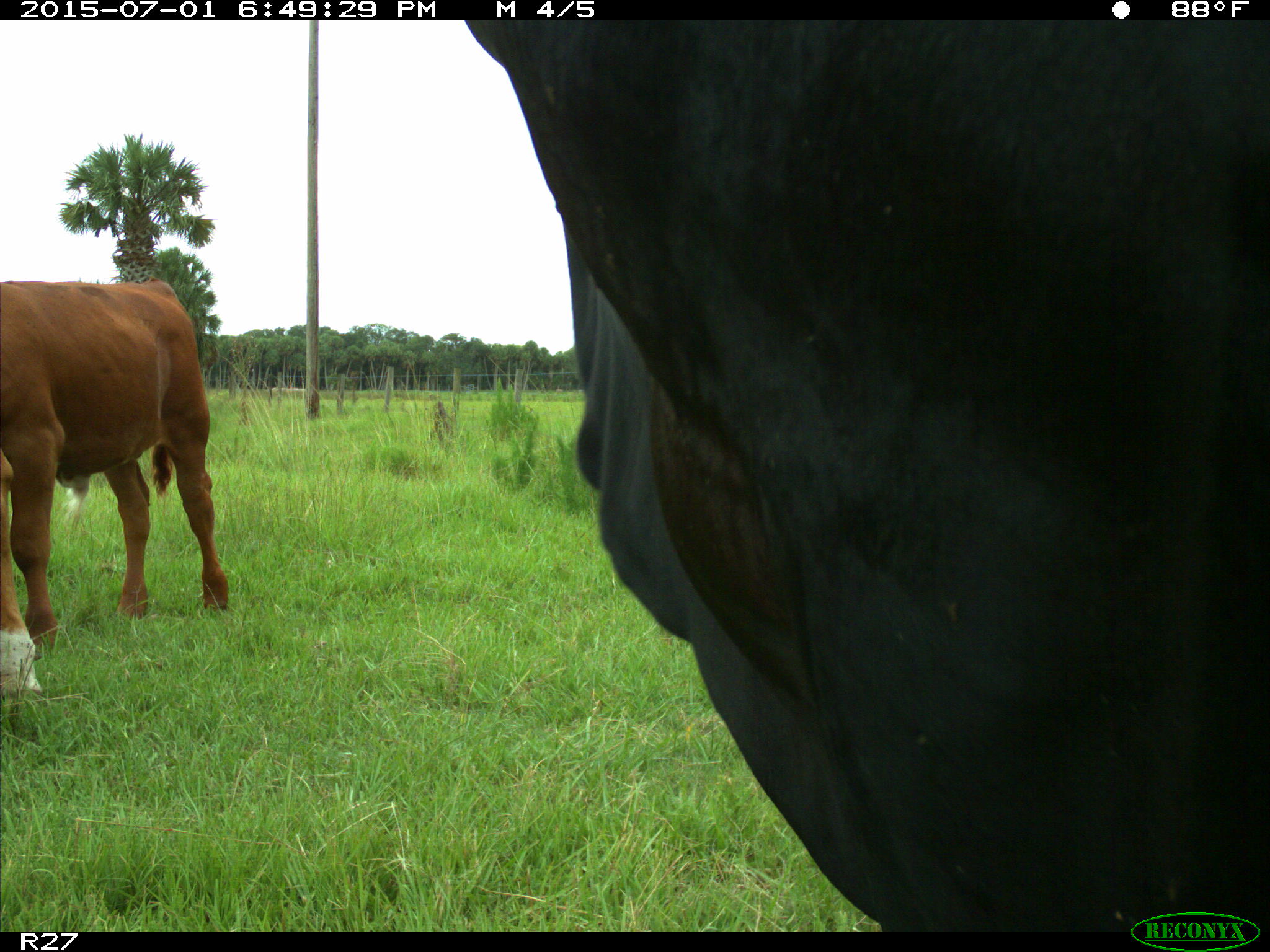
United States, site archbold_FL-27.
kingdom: Animalia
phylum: Chordata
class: Mammalia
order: Artiodactyla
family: Bovidae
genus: Bos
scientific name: Bos taurus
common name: domestic cow